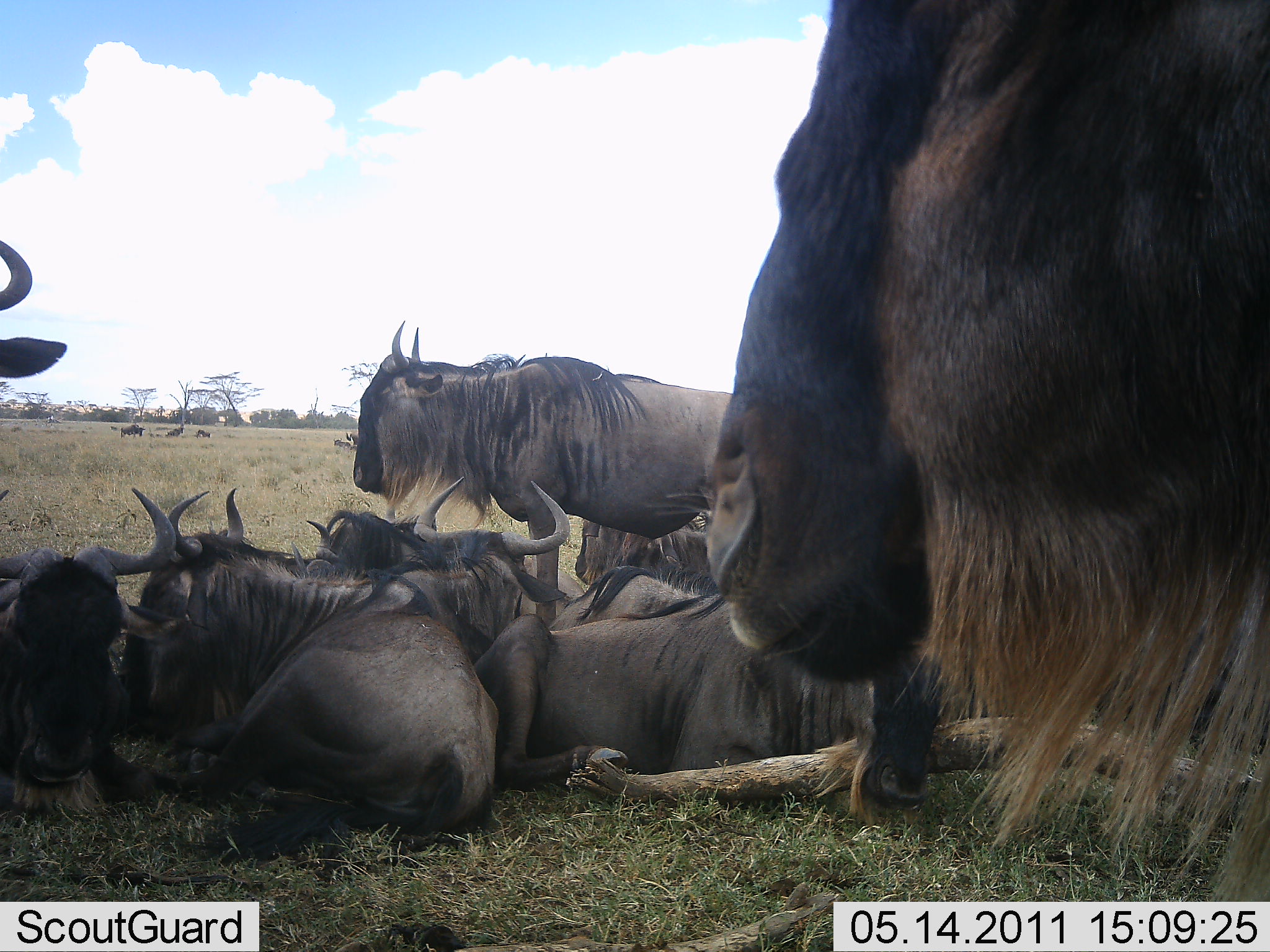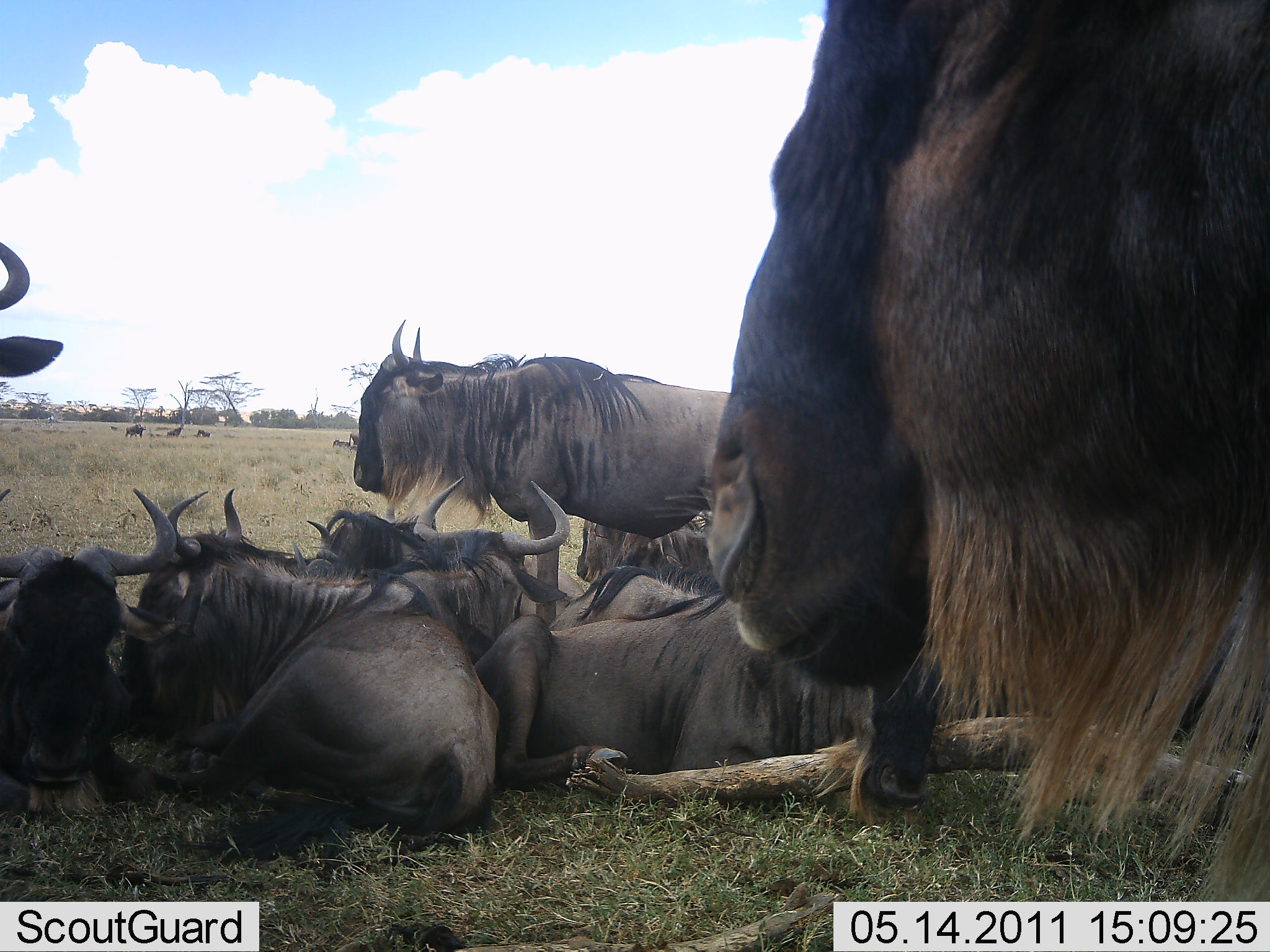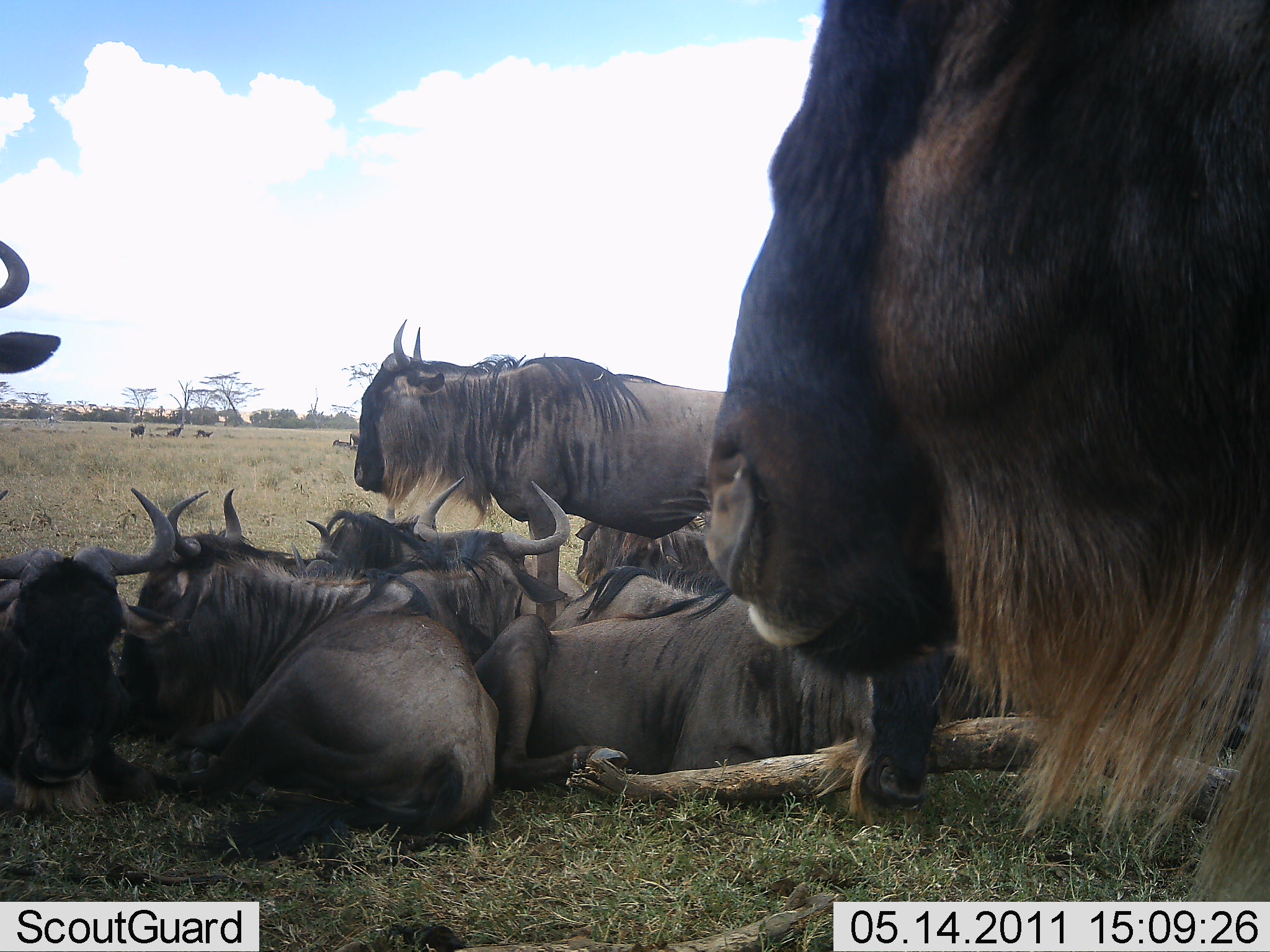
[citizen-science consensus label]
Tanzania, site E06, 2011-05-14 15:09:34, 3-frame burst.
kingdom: Animalia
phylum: Chordata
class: Mammalia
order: Artiodactyla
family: Bovidae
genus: Connochaetes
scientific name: Connochaetes taurinus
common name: blue wildebeest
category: wildebeest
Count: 11-50.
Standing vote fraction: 60%.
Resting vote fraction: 100%.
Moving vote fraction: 0%.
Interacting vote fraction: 30%.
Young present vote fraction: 10%.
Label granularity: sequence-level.